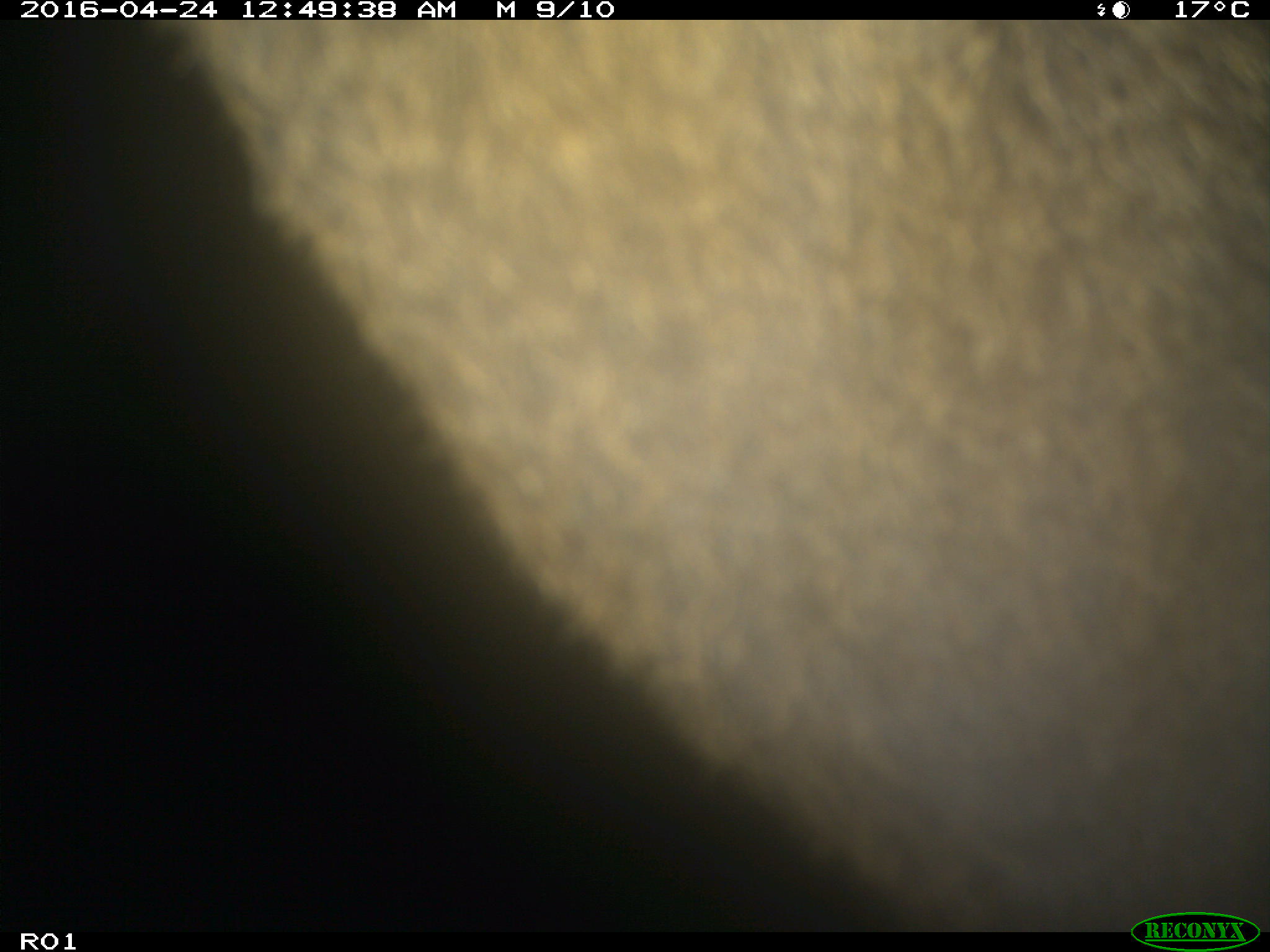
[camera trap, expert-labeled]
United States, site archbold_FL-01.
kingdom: Animalia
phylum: Chordata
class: Mammalia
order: Artiodactyla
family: Bovidae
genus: Bos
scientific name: Bos taurus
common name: domestic cow